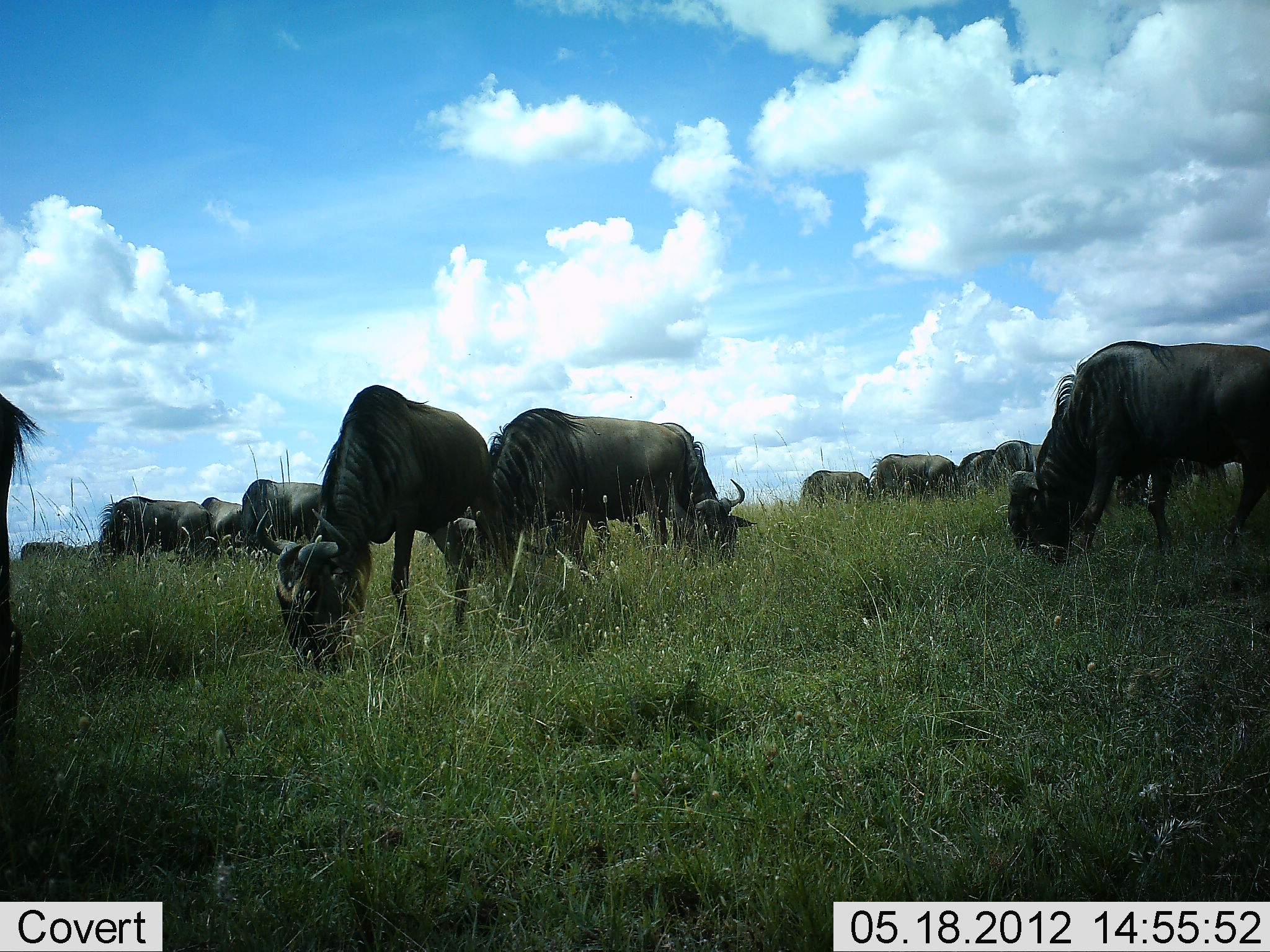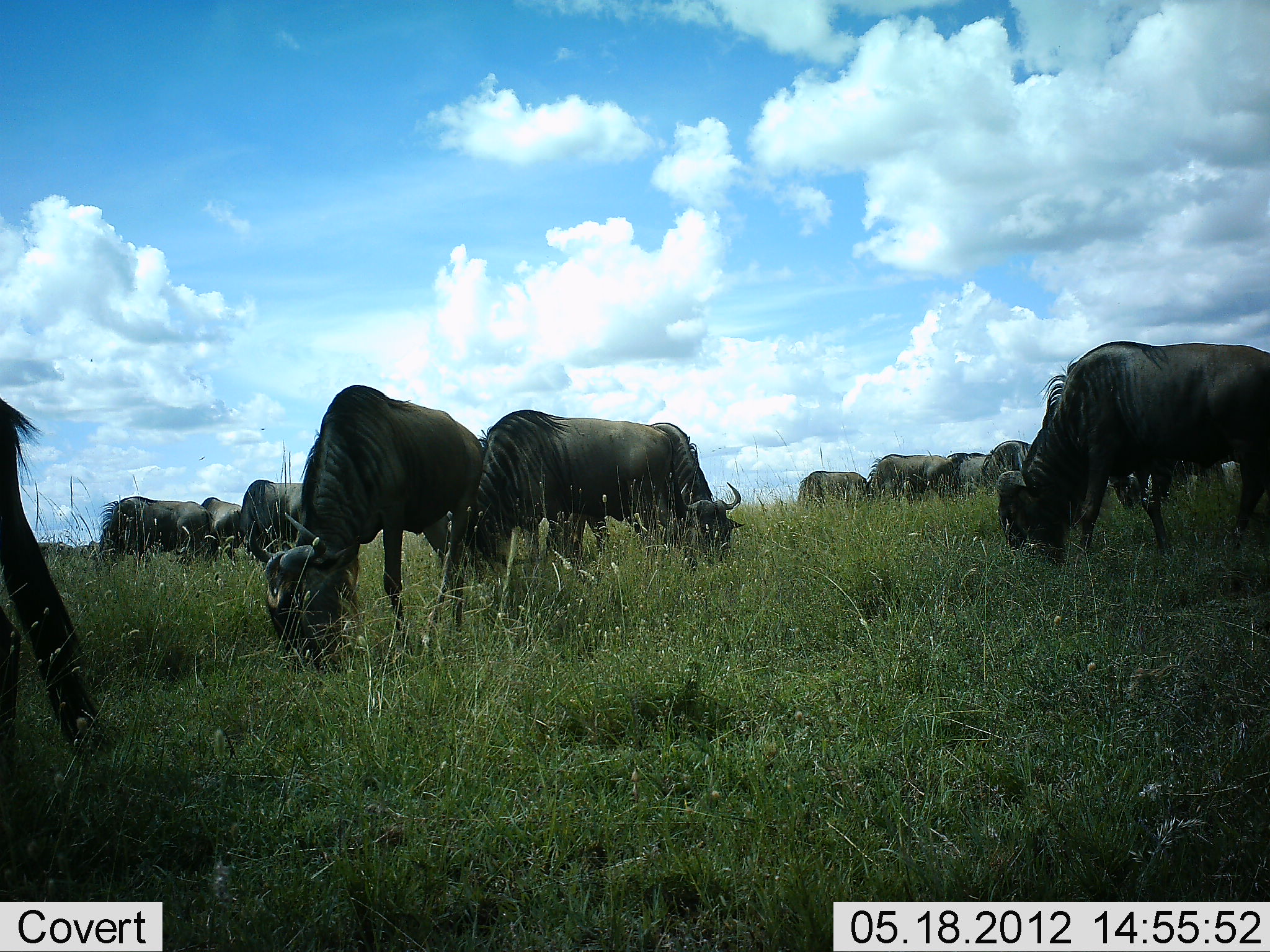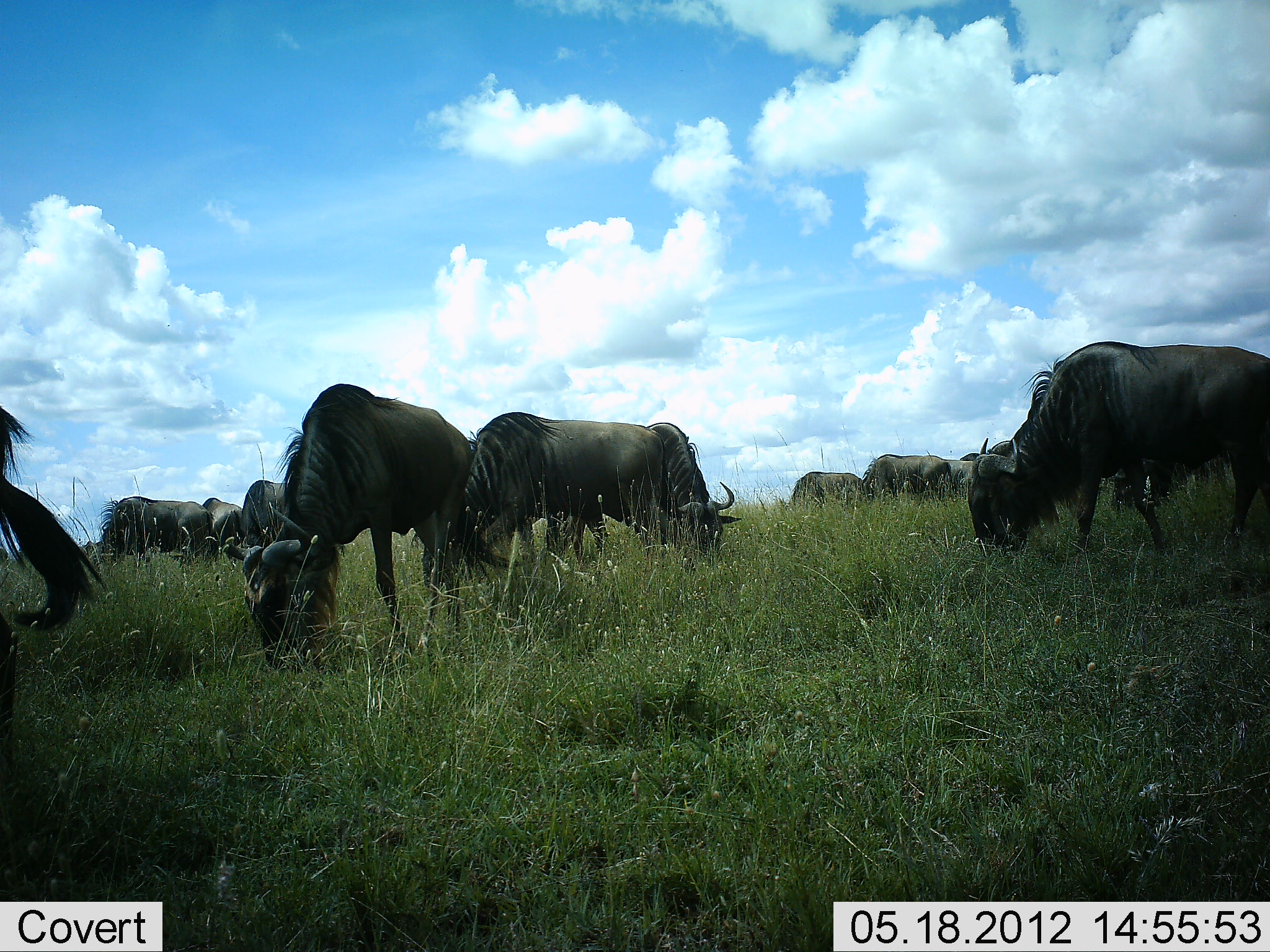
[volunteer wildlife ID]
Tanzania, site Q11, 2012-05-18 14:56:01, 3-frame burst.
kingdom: Animalia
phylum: Chordata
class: Mammalia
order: Artiodactyla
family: Bovidae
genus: Connochaetes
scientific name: Connochaetes taurinus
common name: blue wildebeest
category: wildebeest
Wildebeest (blue wildebeest) (Connochaetes taurinus), count 11-50. Behavior (volunteer vote fractions): standing 20%, resting 0%, moving 0%, interacting 0%. Young present (vote fraction): 0%. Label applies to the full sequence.